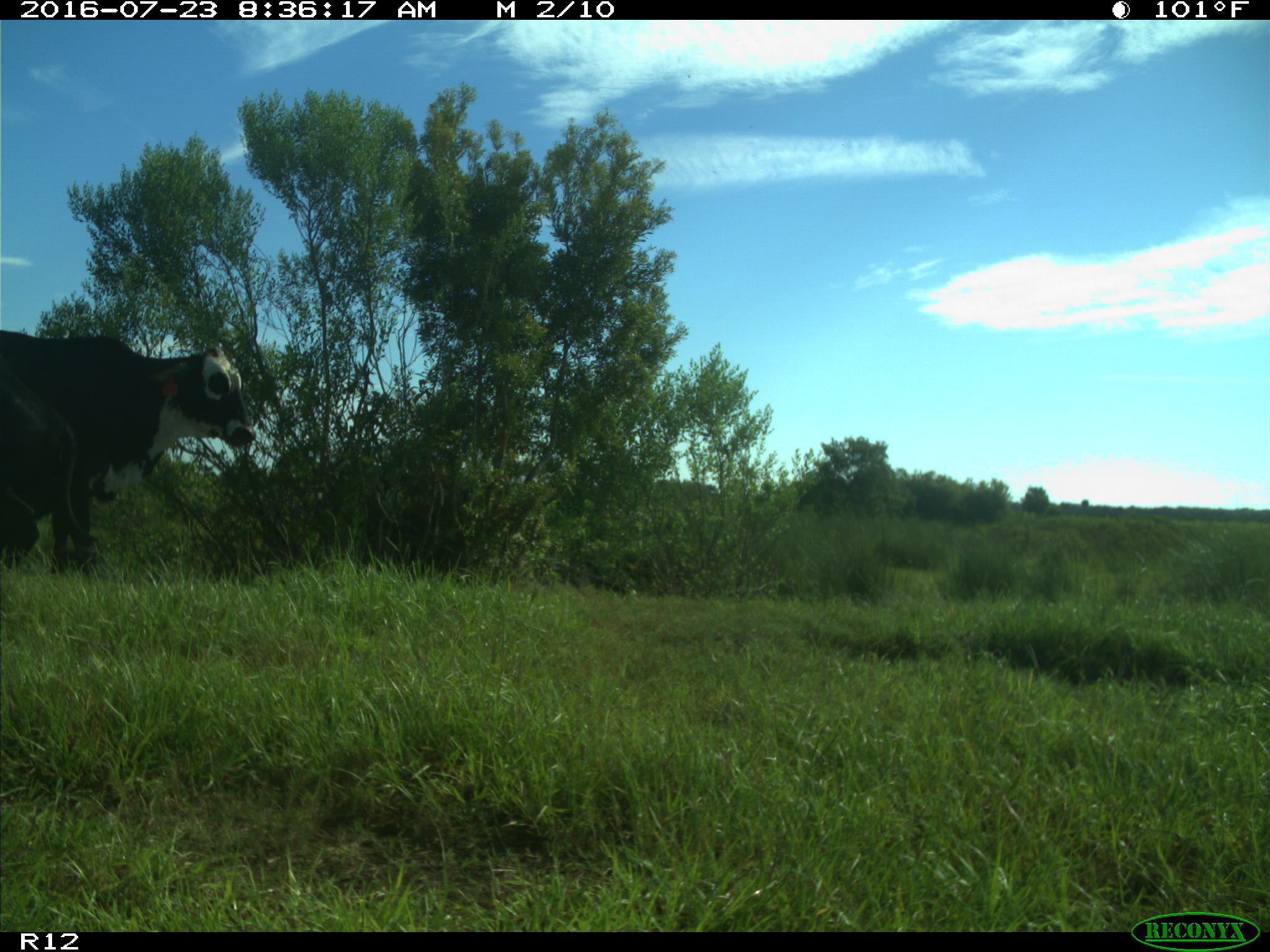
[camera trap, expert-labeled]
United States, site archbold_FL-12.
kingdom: Animalia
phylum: Chordata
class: Mammalia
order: Artiodactyla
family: Bovidae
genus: Bos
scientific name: Bos taurus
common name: domestic cow